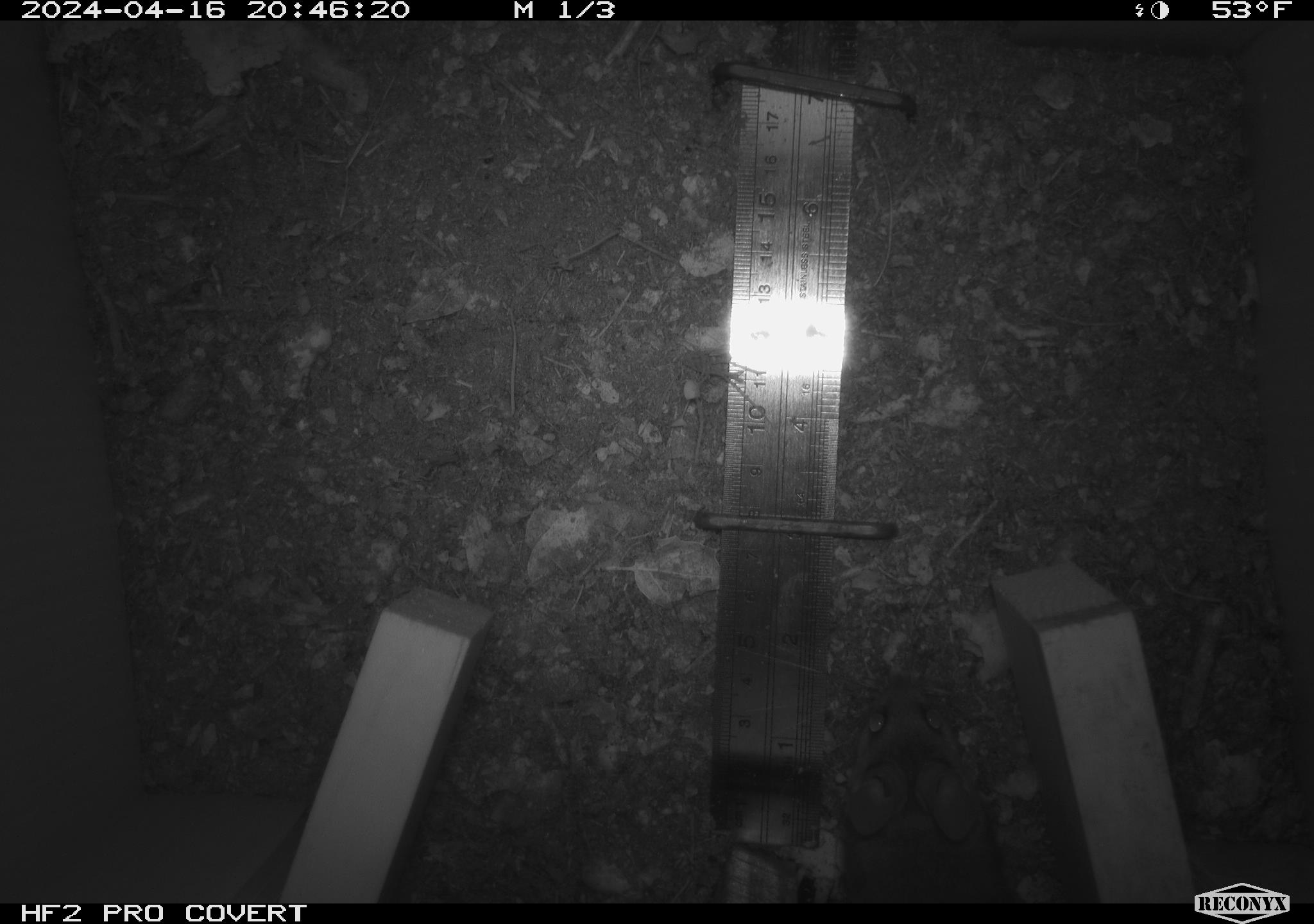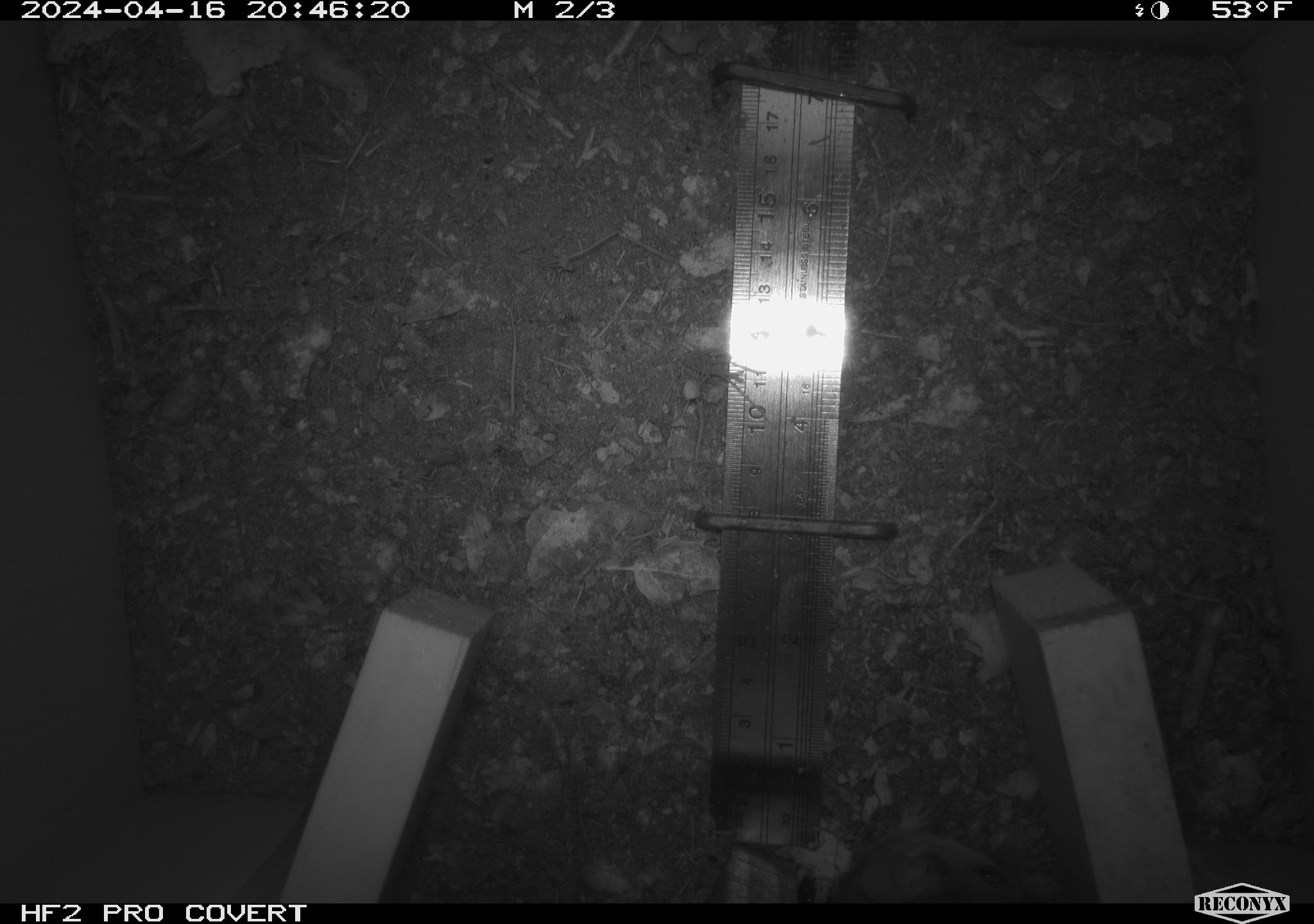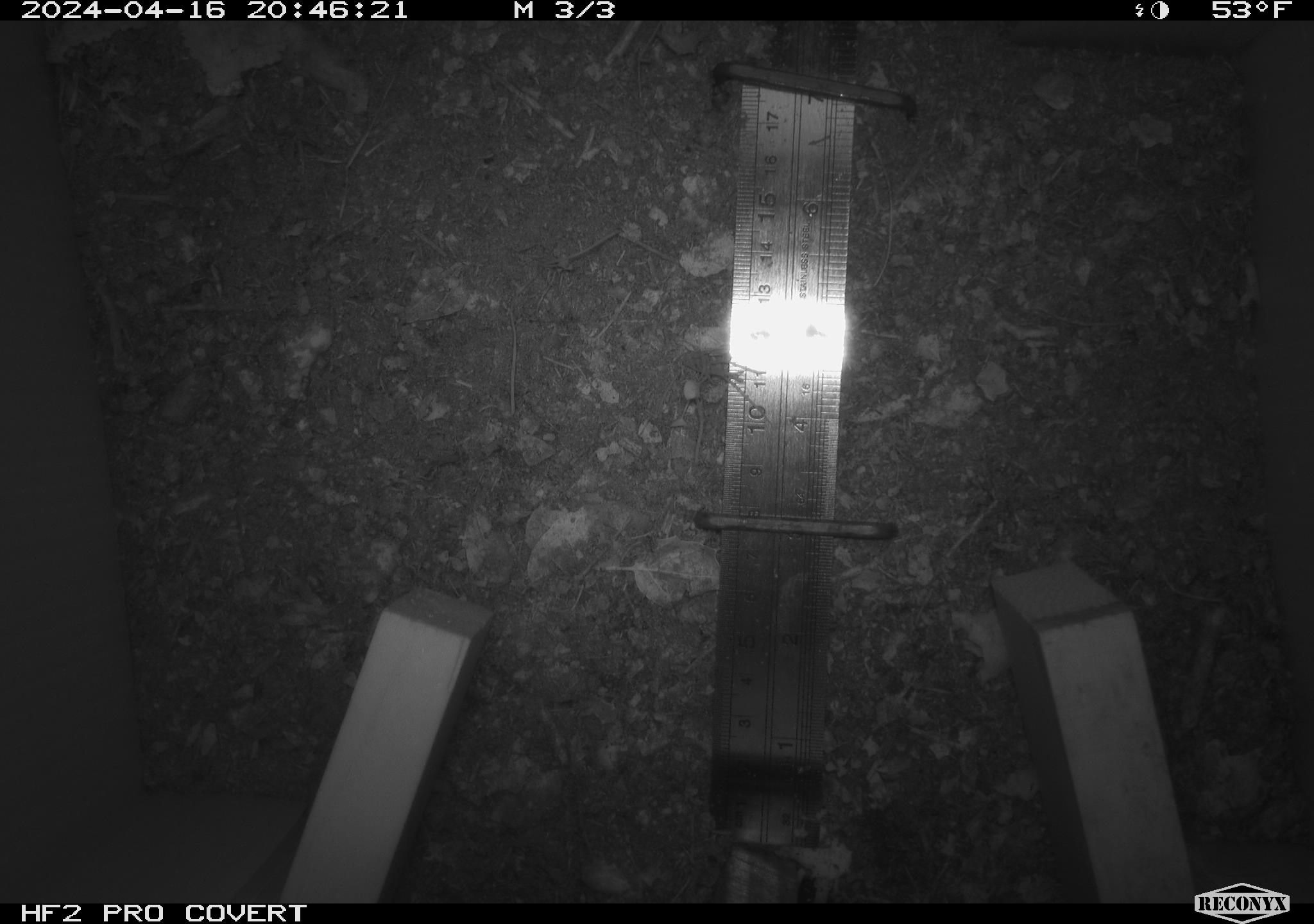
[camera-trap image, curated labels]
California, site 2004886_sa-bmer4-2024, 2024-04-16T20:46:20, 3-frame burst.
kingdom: Animalia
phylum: Chordata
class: Mammalia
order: Rodentia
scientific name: Rodentia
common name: mouse species